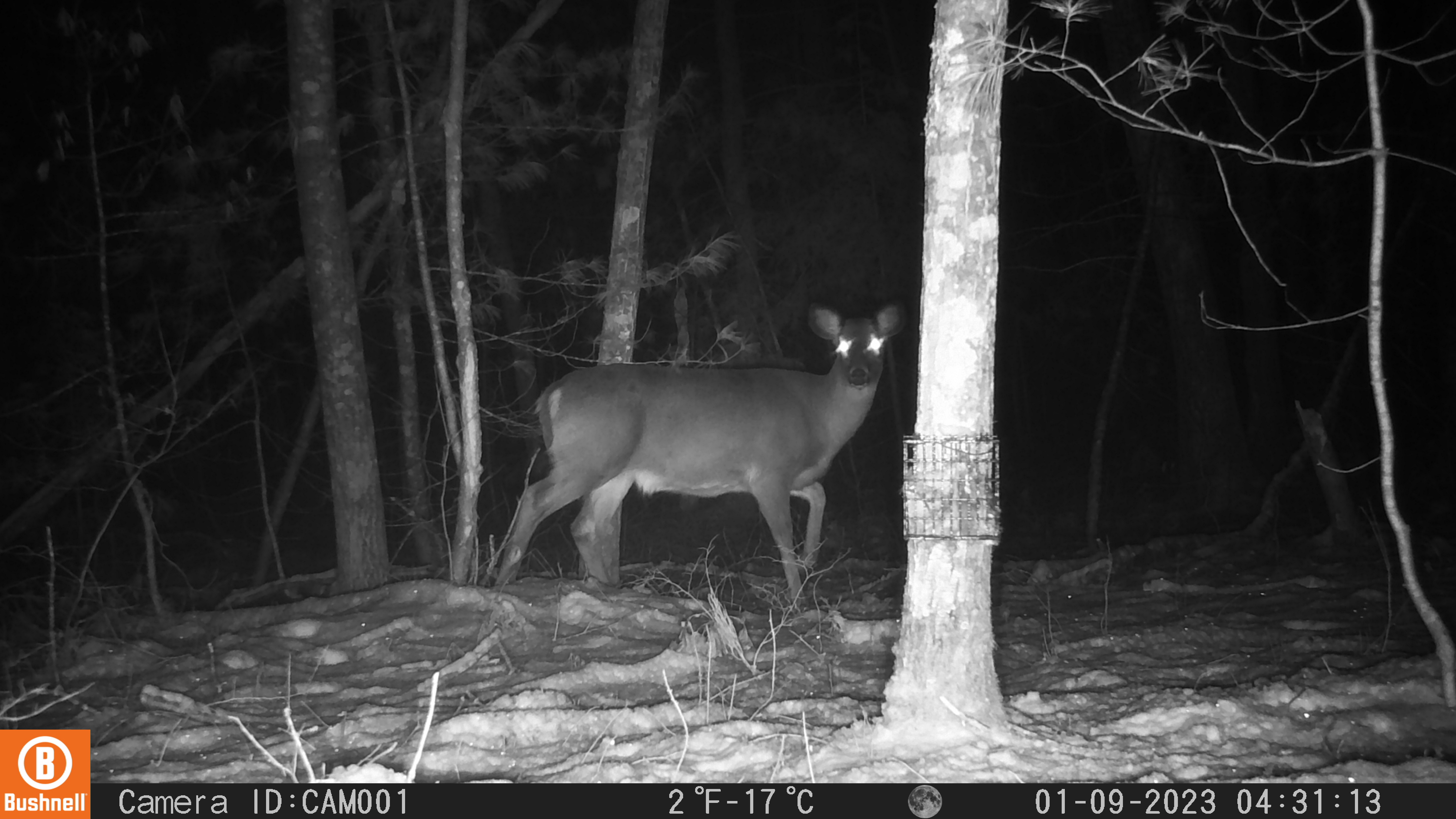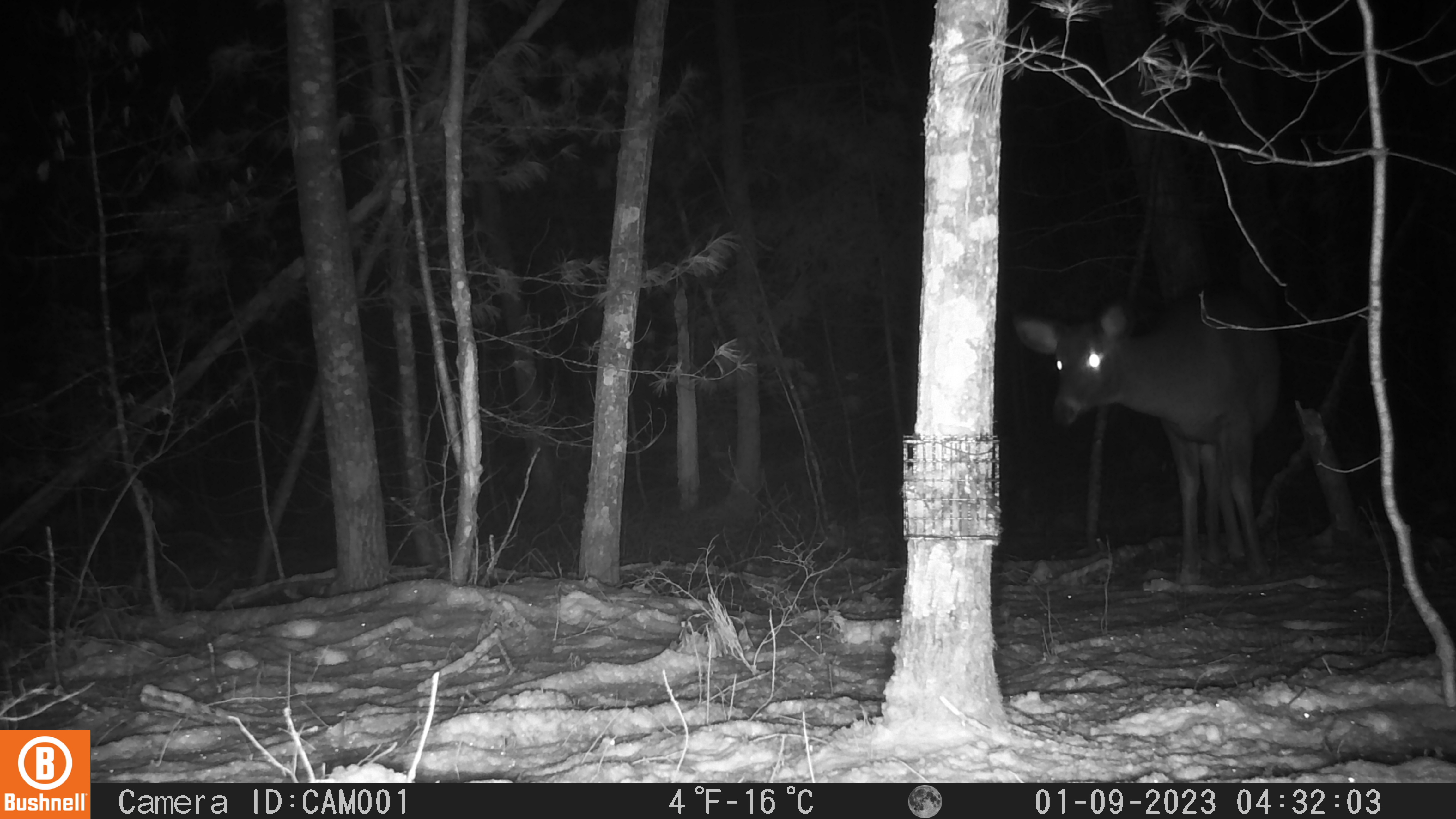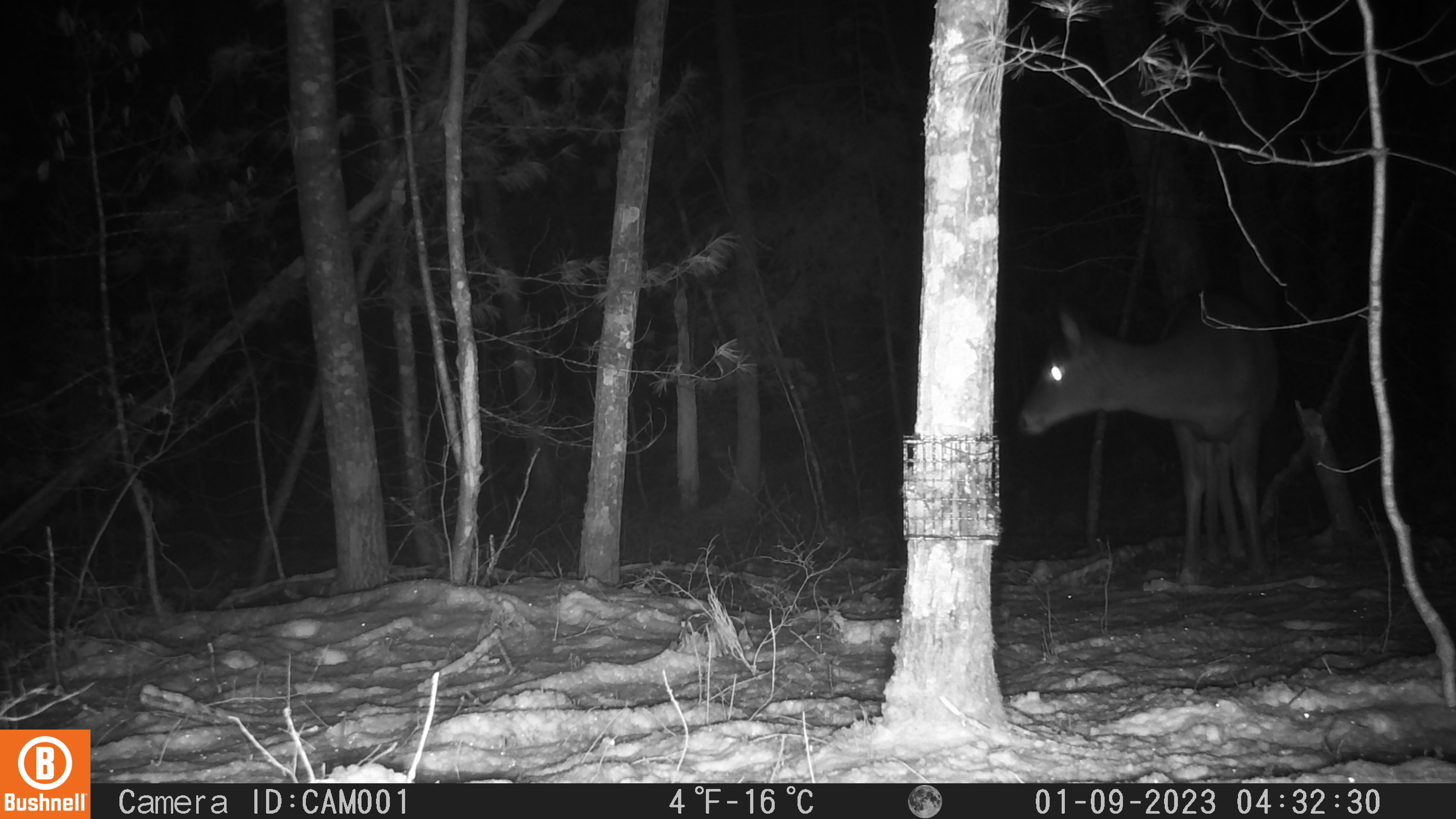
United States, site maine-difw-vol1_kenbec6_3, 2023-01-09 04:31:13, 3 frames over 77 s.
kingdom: Animalia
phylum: Chordata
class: Mammalia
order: Artiodactyla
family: Cervidae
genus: Odocoileus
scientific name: Odocoileus virginianus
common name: white-tailed deer